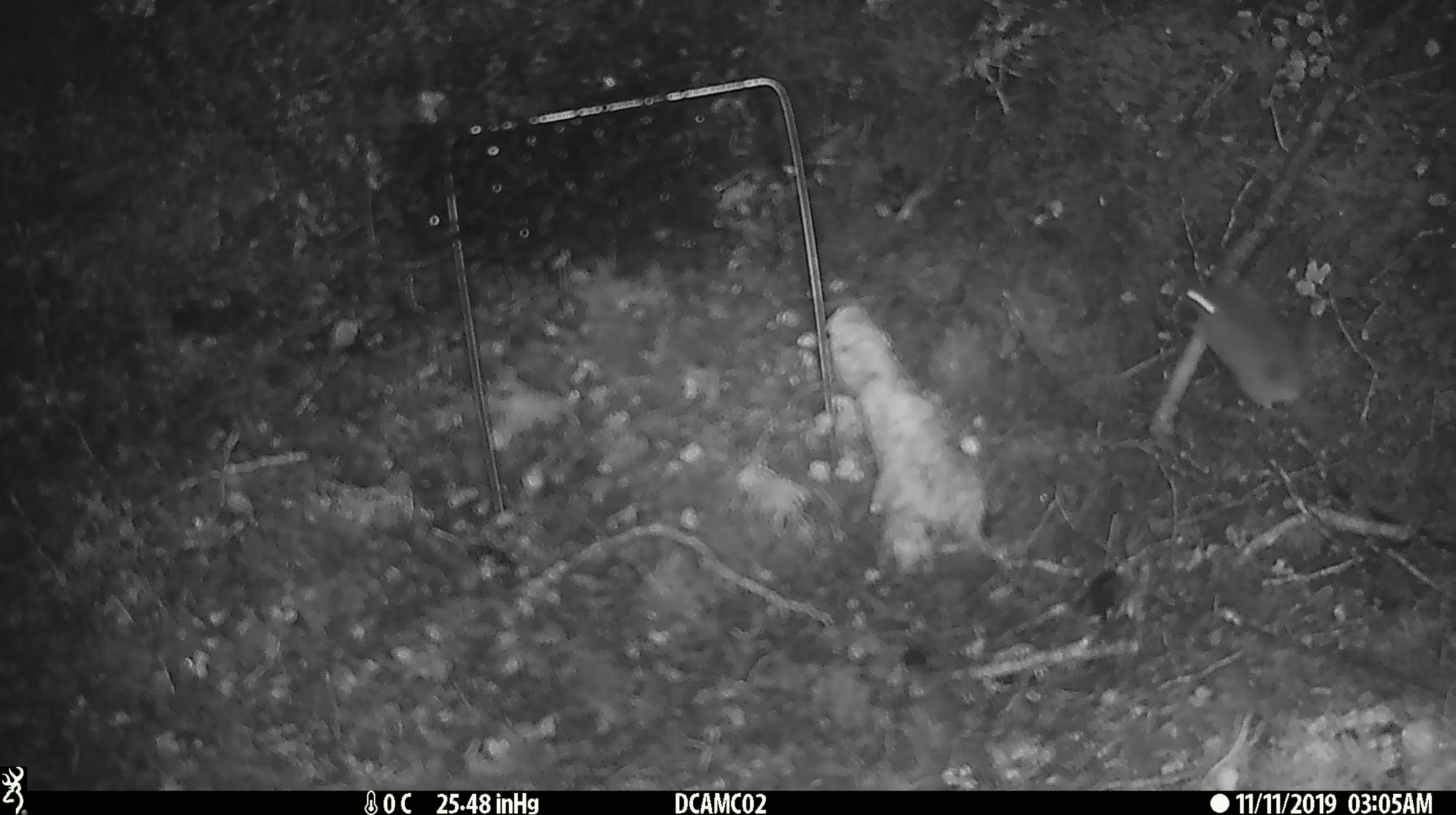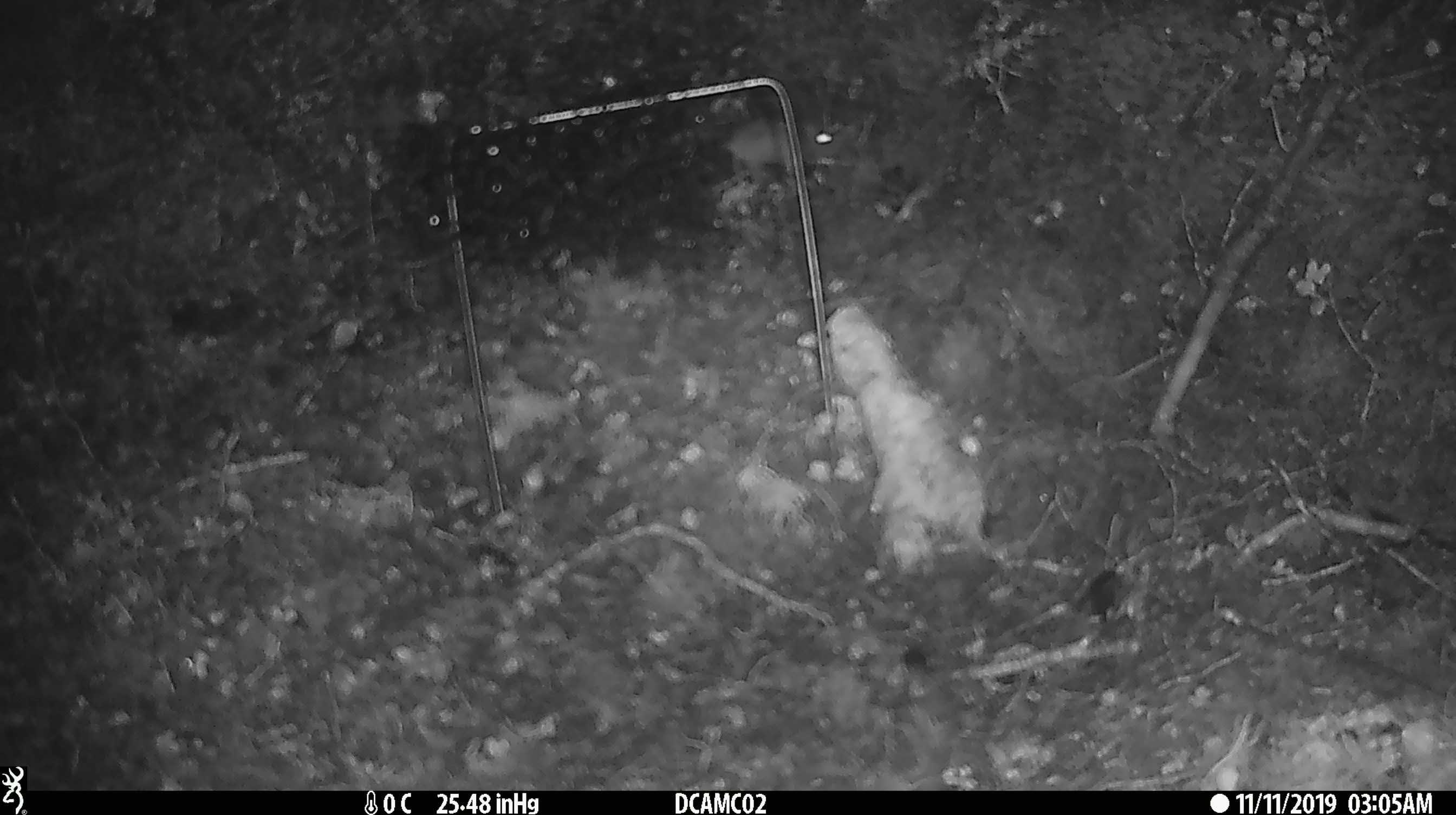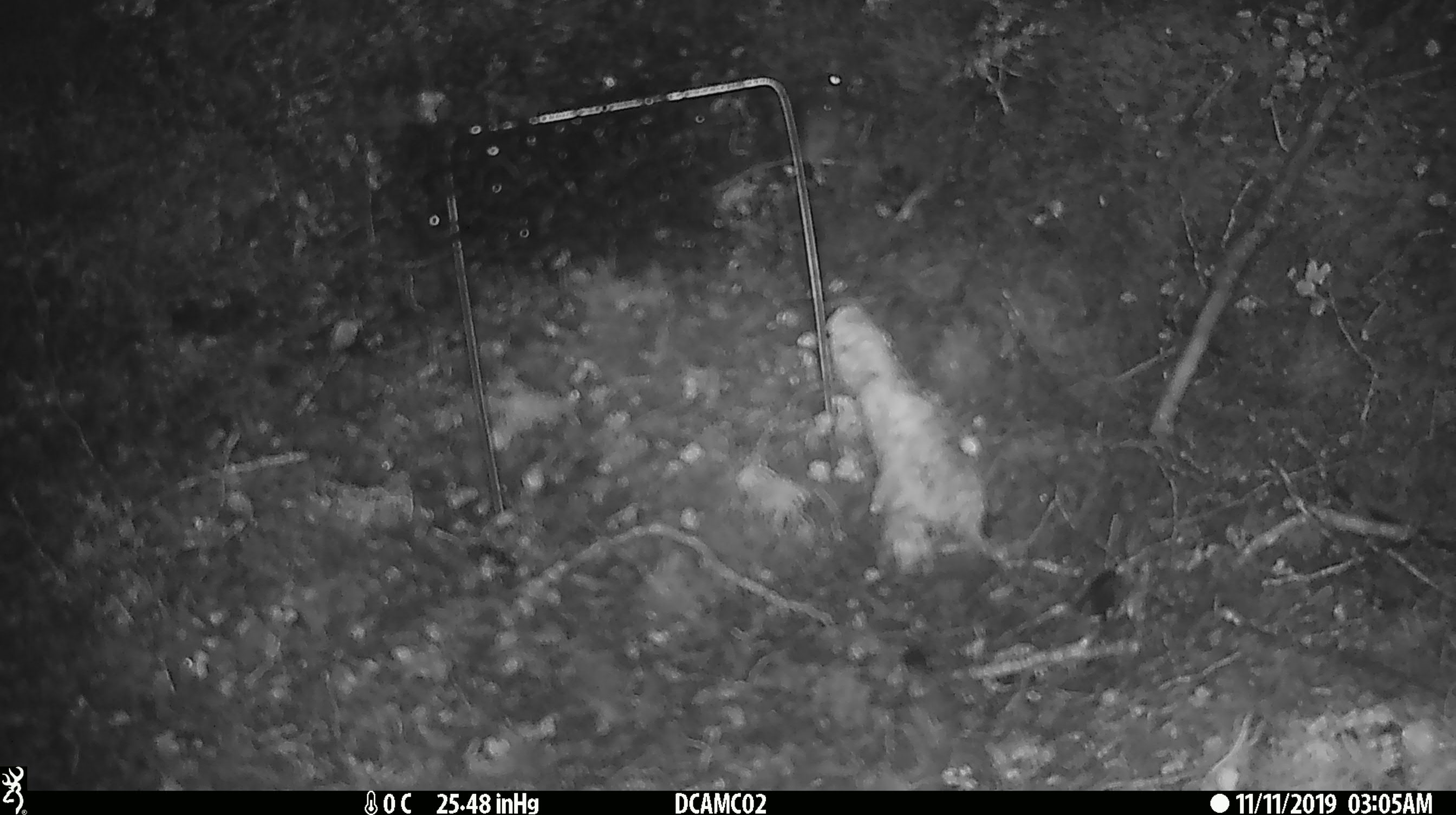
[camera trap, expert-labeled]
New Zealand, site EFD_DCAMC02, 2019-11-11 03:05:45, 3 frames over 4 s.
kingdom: Animalia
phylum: Chordata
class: Mammalia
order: Rodentia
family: Muridae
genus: Mus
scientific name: Mus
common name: mouse